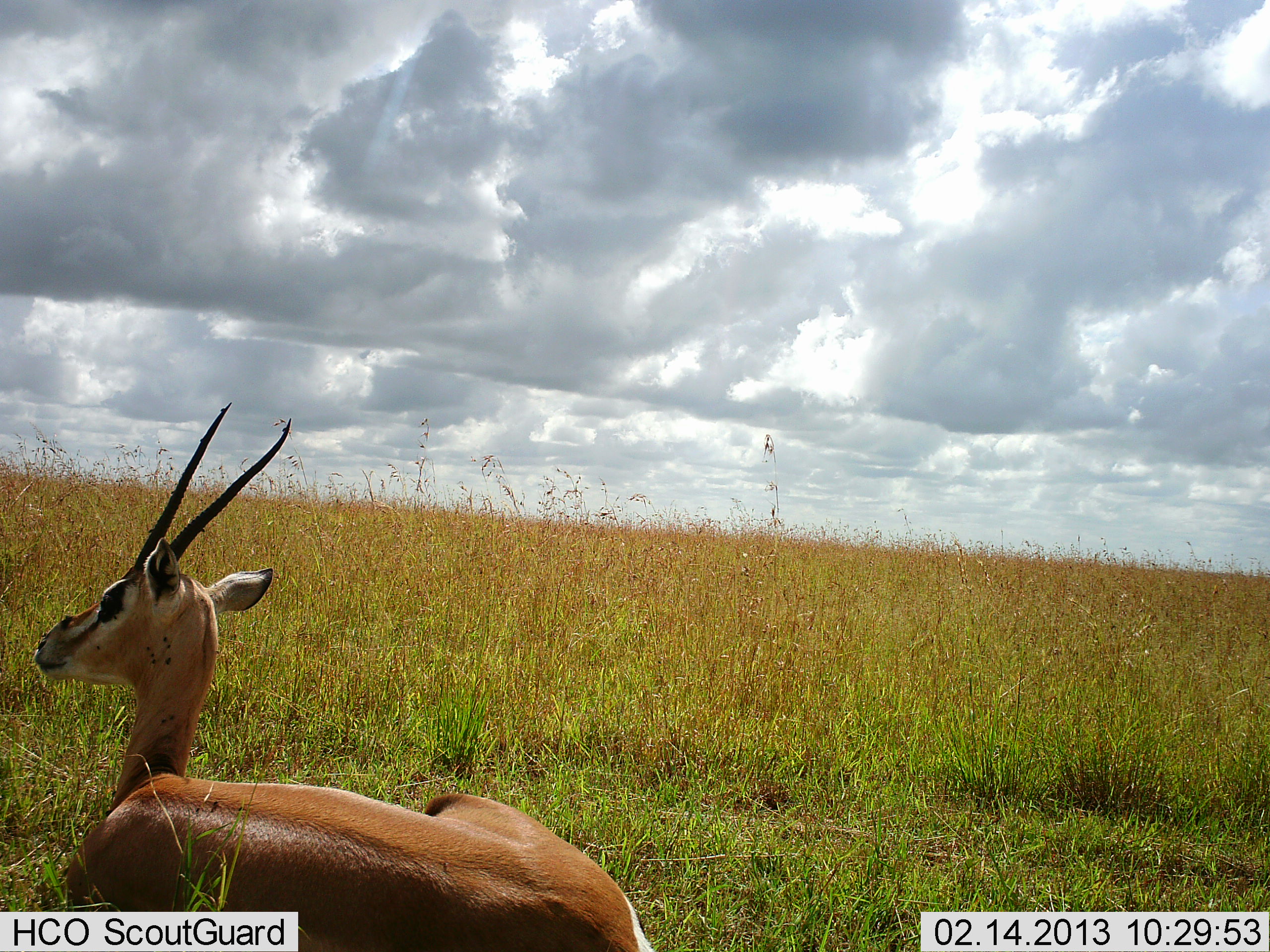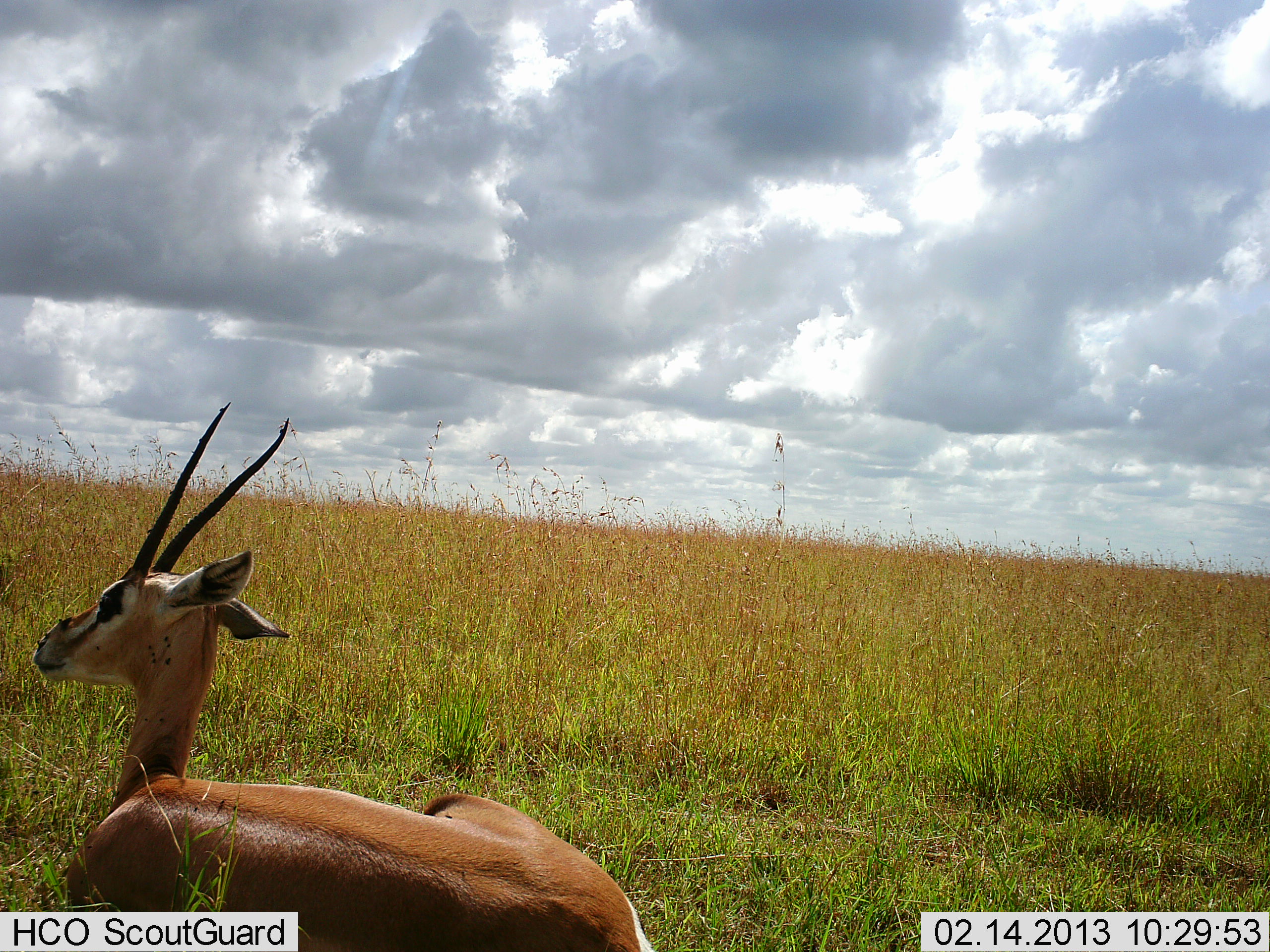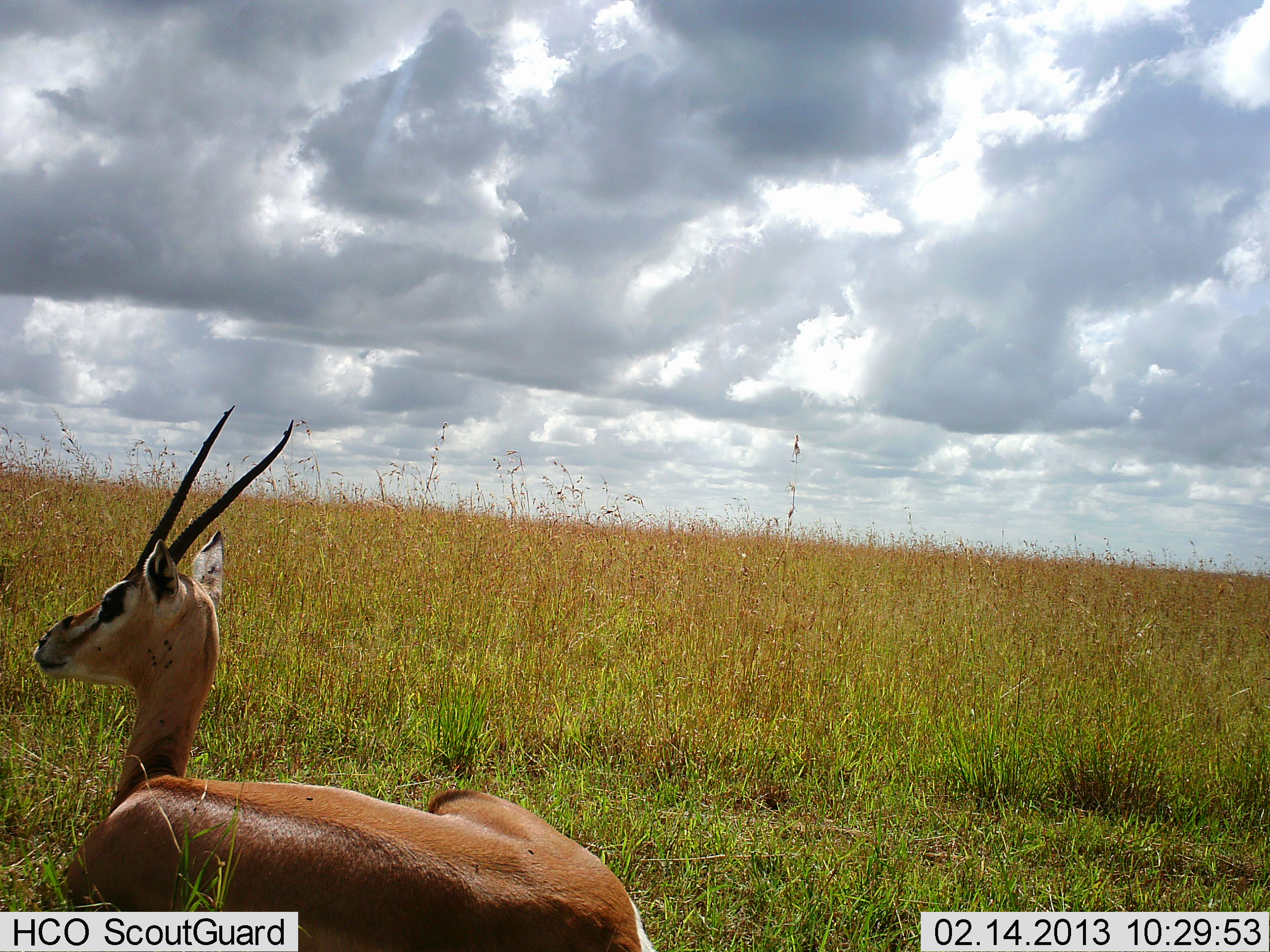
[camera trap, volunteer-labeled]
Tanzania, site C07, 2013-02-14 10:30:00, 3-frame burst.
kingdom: Animalia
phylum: Chordata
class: Mammalia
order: Artiodactyla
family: Bovidae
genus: Nanger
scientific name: Nanger granti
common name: grant's gazelle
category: gazellegrants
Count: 1.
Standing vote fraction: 0%.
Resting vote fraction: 100%.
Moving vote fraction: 0%.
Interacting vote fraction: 0%.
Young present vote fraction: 0%.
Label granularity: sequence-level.